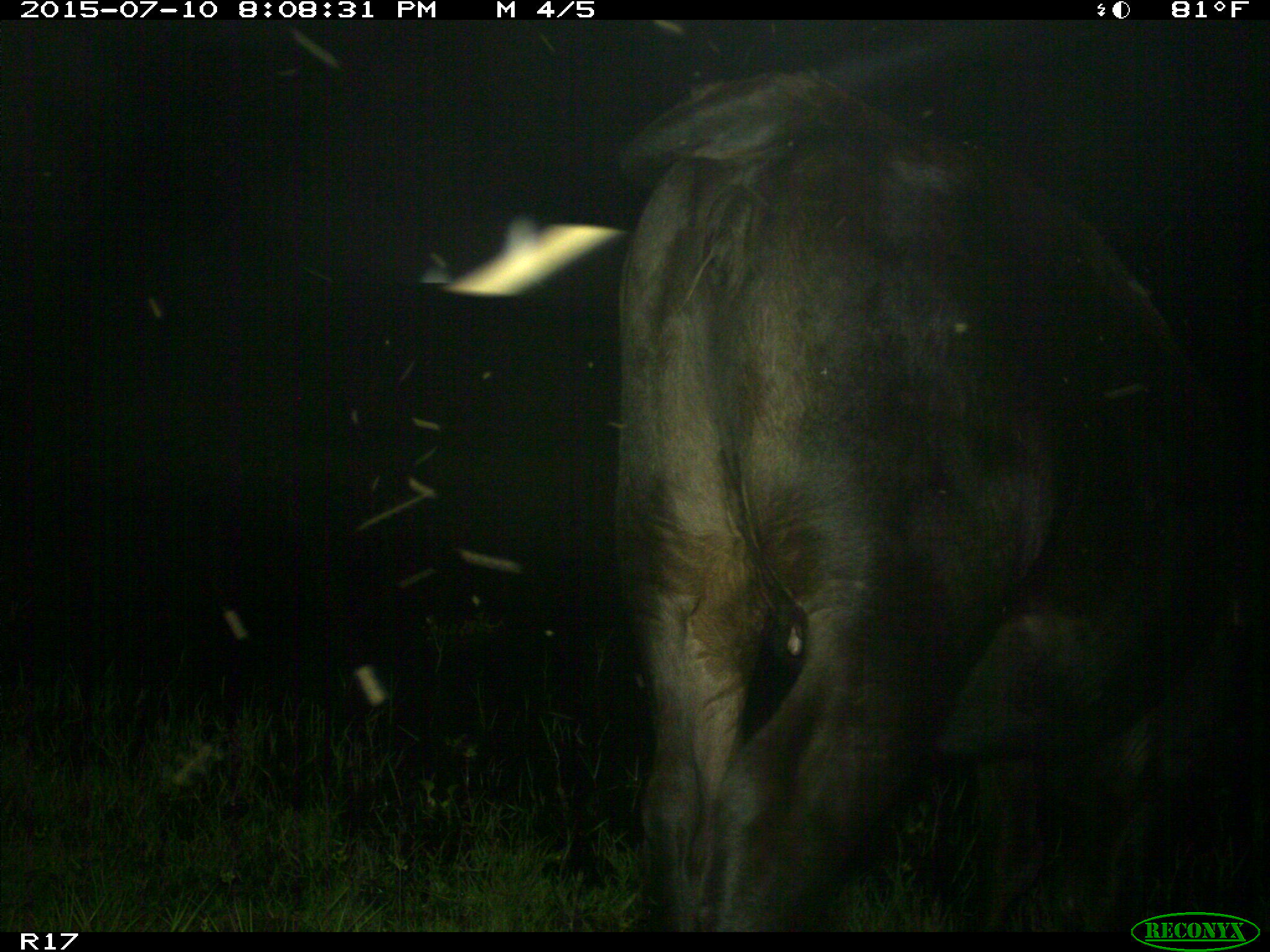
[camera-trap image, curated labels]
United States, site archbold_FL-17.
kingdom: Animalia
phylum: Chordata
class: Mammalia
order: Artiodactyla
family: Bovidae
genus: Bos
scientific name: Bos taurus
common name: domestic cow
Bos taurus (domestic cow).